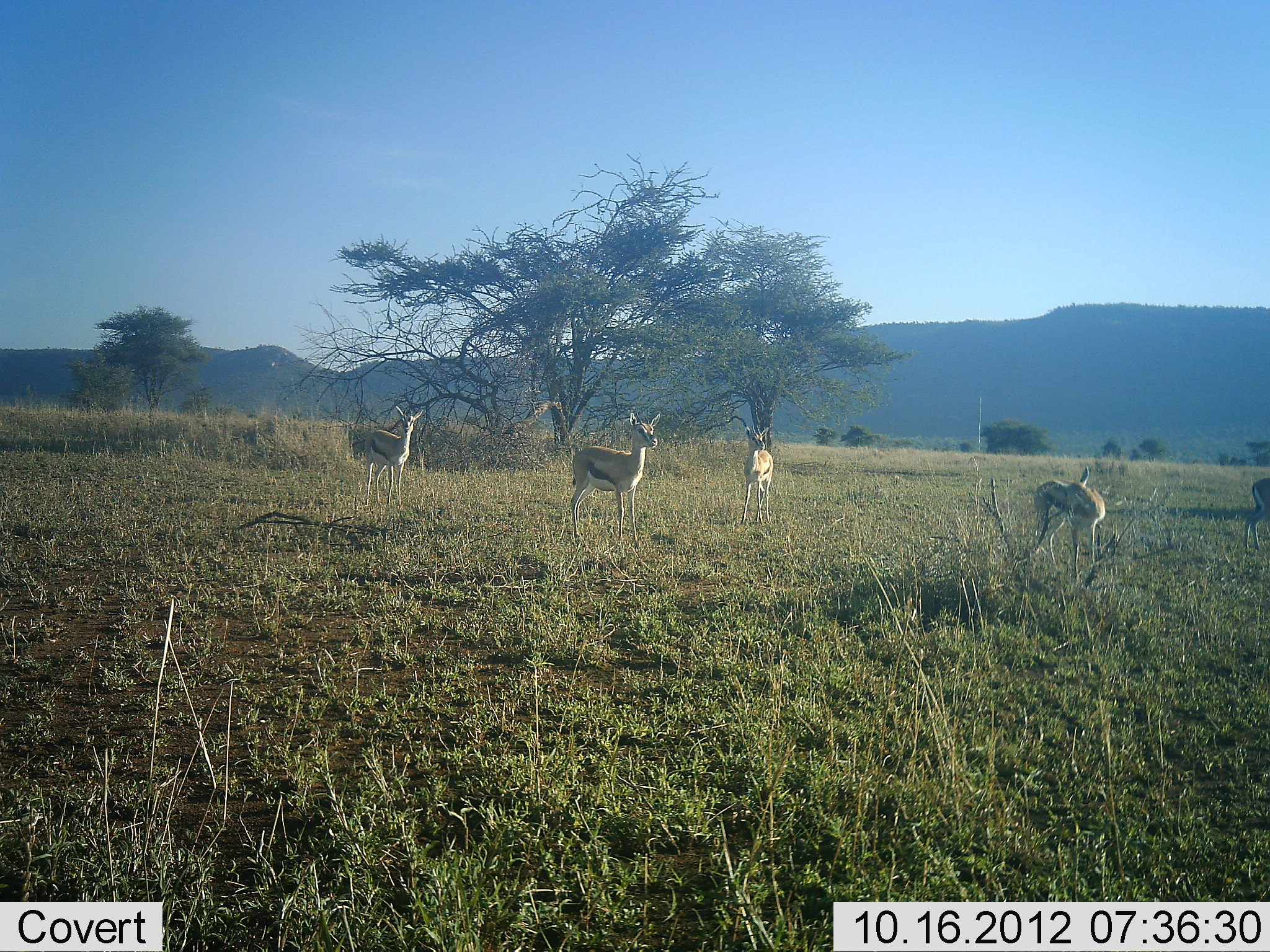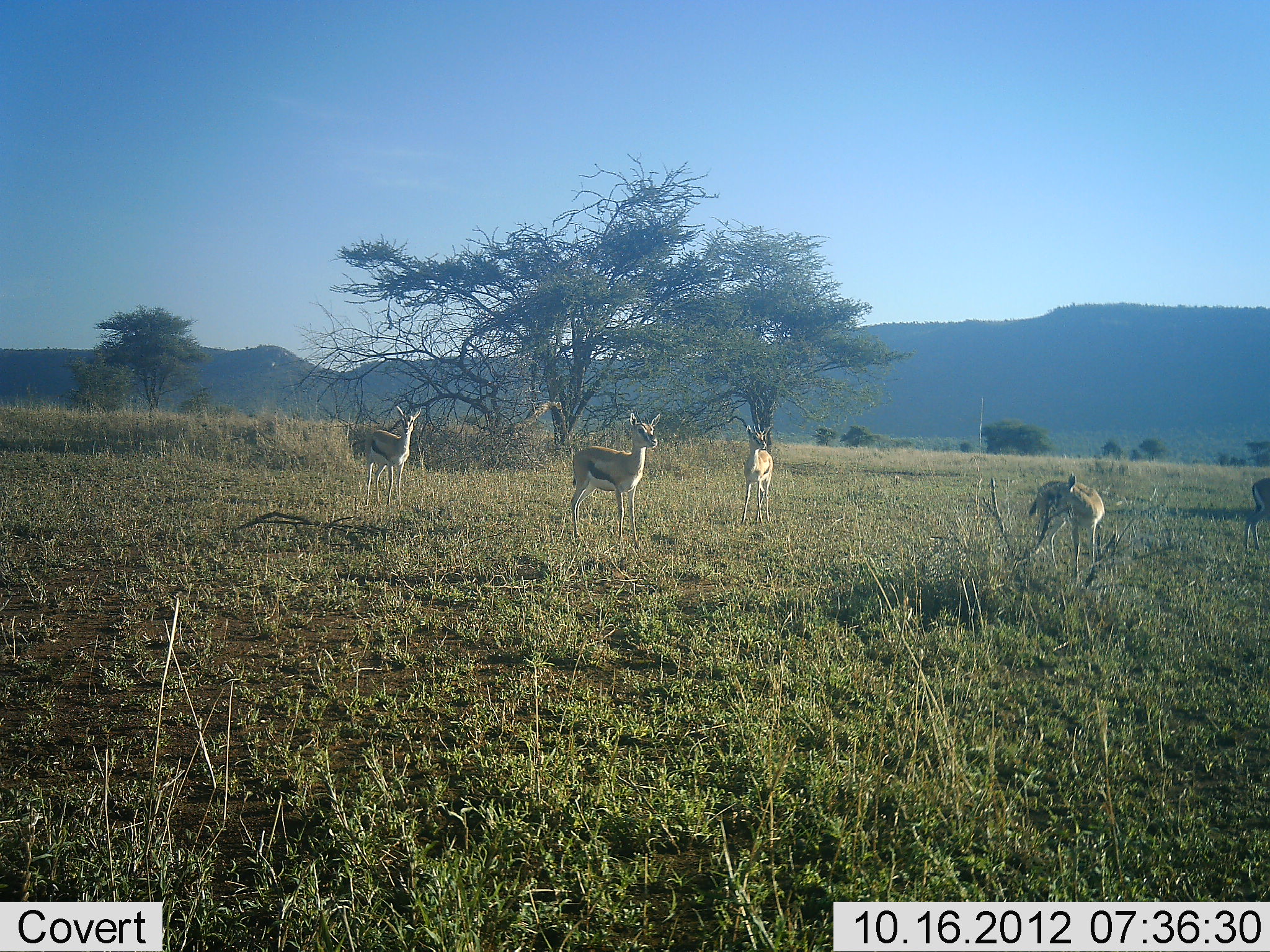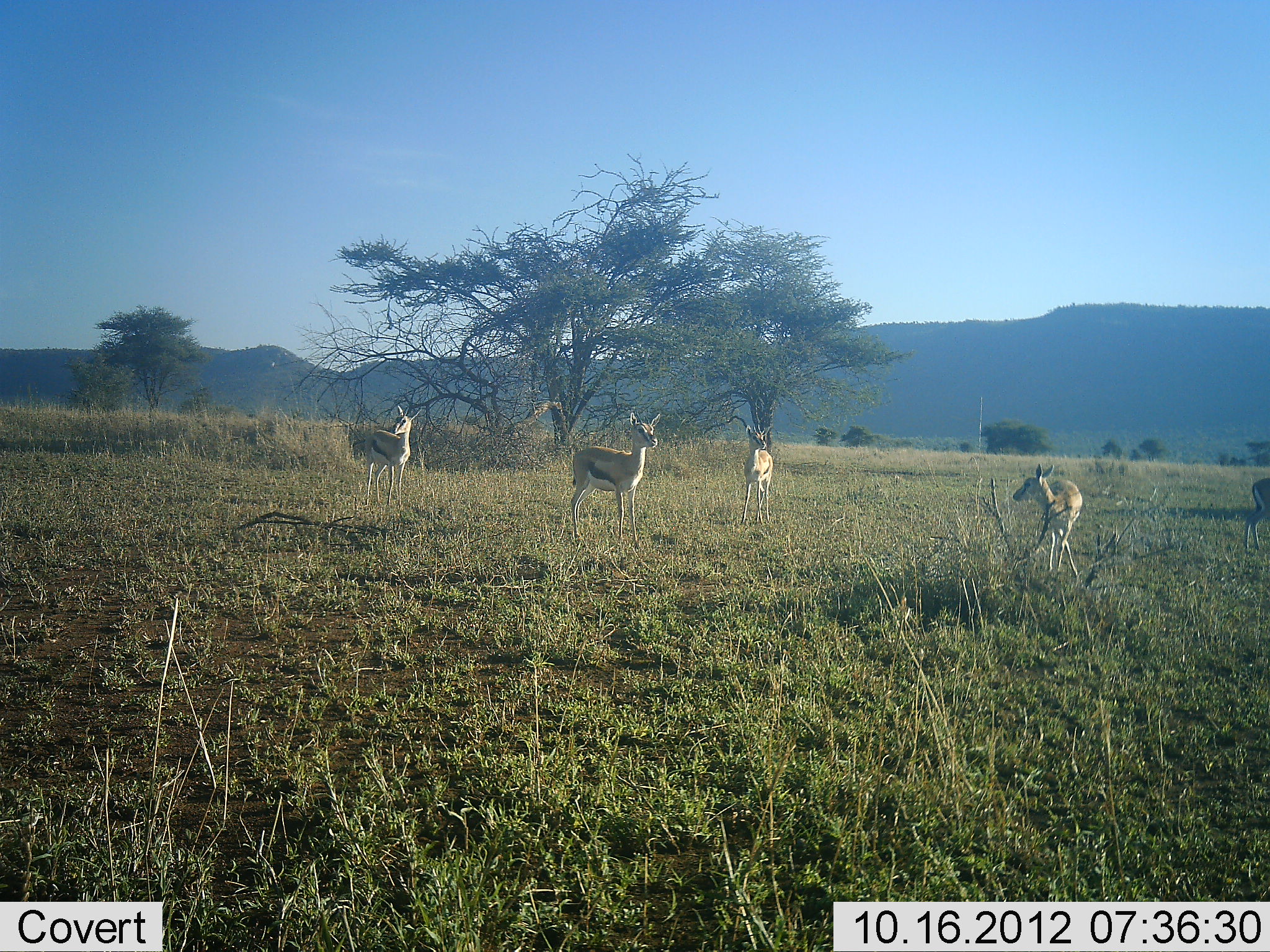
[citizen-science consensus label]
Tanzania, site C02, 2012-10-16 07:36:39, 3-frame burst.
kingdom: Animalia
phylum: Chordata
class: Mammalia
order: Artiodactyla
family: Bovidae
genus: Eudorcas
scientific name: Eudorcas thomsonii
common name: thomson's gazelle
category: gazellethomsons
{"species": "gazellethomsons (thomson's gazelle) (Eudorcas thomsonii)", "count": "5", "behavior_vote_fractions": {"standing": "100%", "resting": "0%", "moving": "10%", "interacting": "0%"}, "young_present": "10%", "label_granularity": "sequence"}